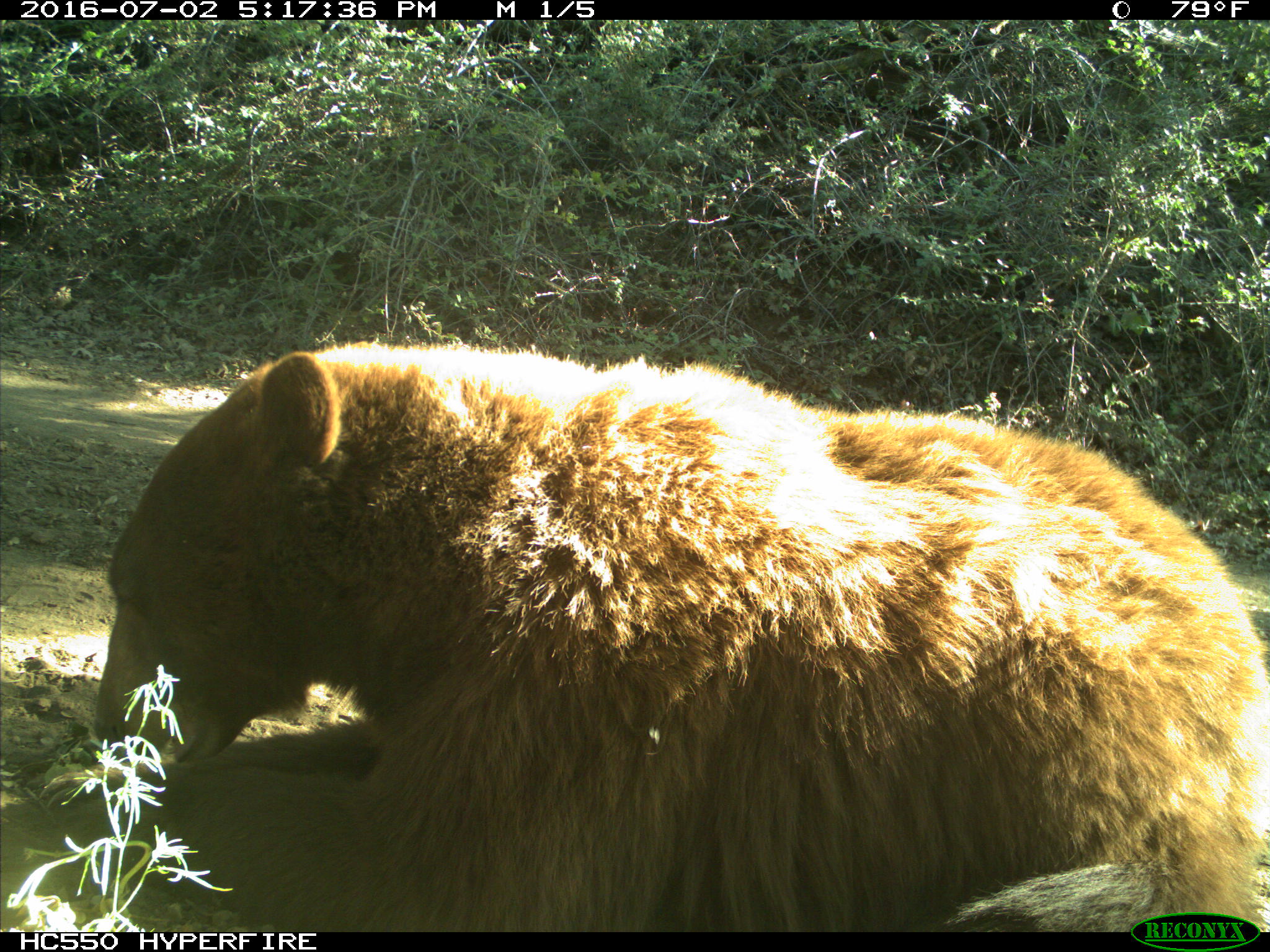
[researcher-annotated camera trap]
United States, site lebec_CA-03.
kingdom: Animalia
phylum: Chordata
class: Mammalia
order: Carnivora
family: Ursidae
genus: Ursus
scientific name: Ursus americanus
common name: american black bear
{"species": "Ursus americanus (american black bear)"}